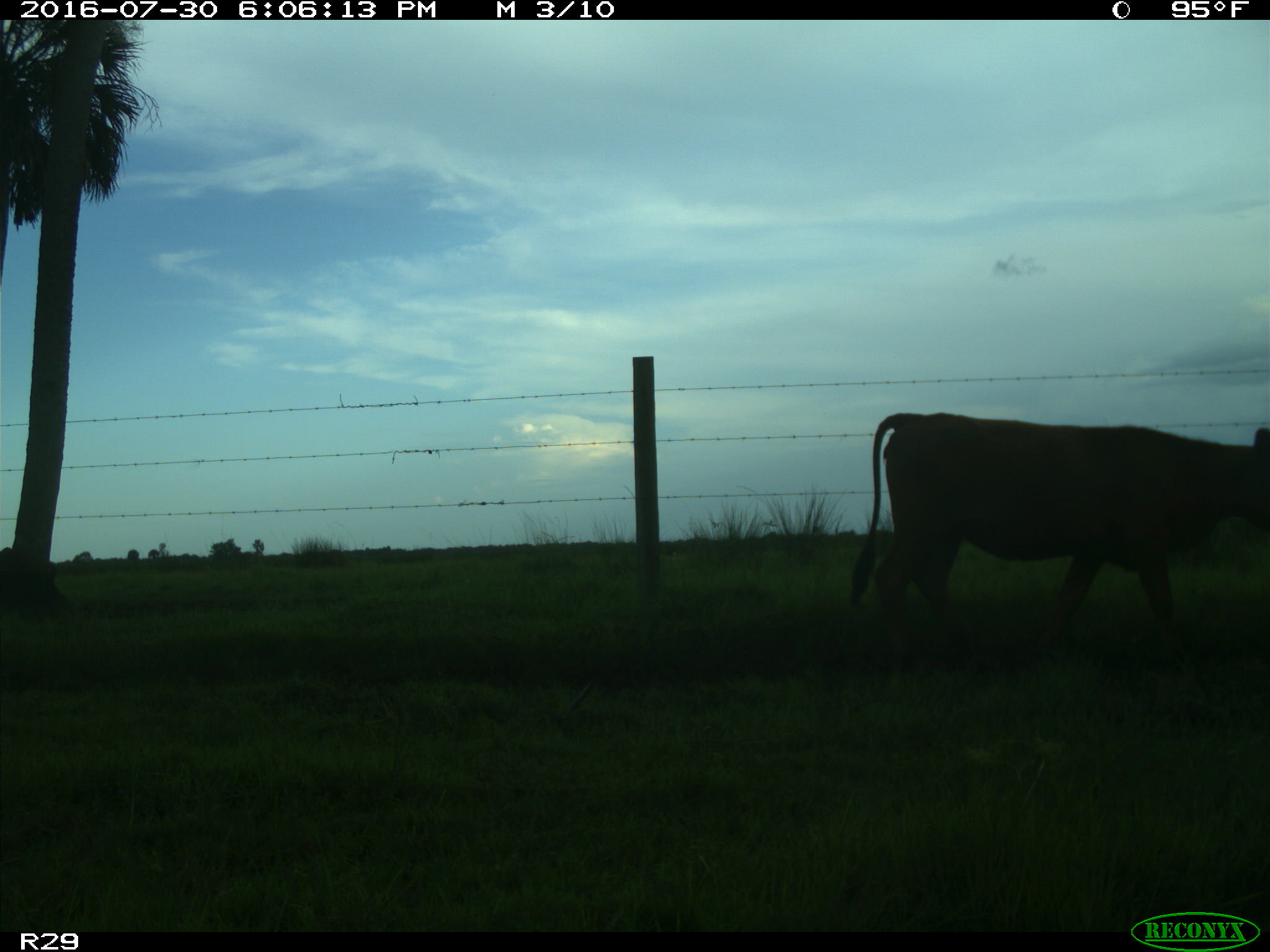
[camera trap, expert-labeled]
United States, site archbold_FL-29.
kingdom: Animalia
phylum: Chordata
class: Mammalia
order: Artiodactyla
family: Bovidae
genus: Bos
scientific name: Bos taurus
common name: domestic cow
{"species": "Bos taurus (domestic cow)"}